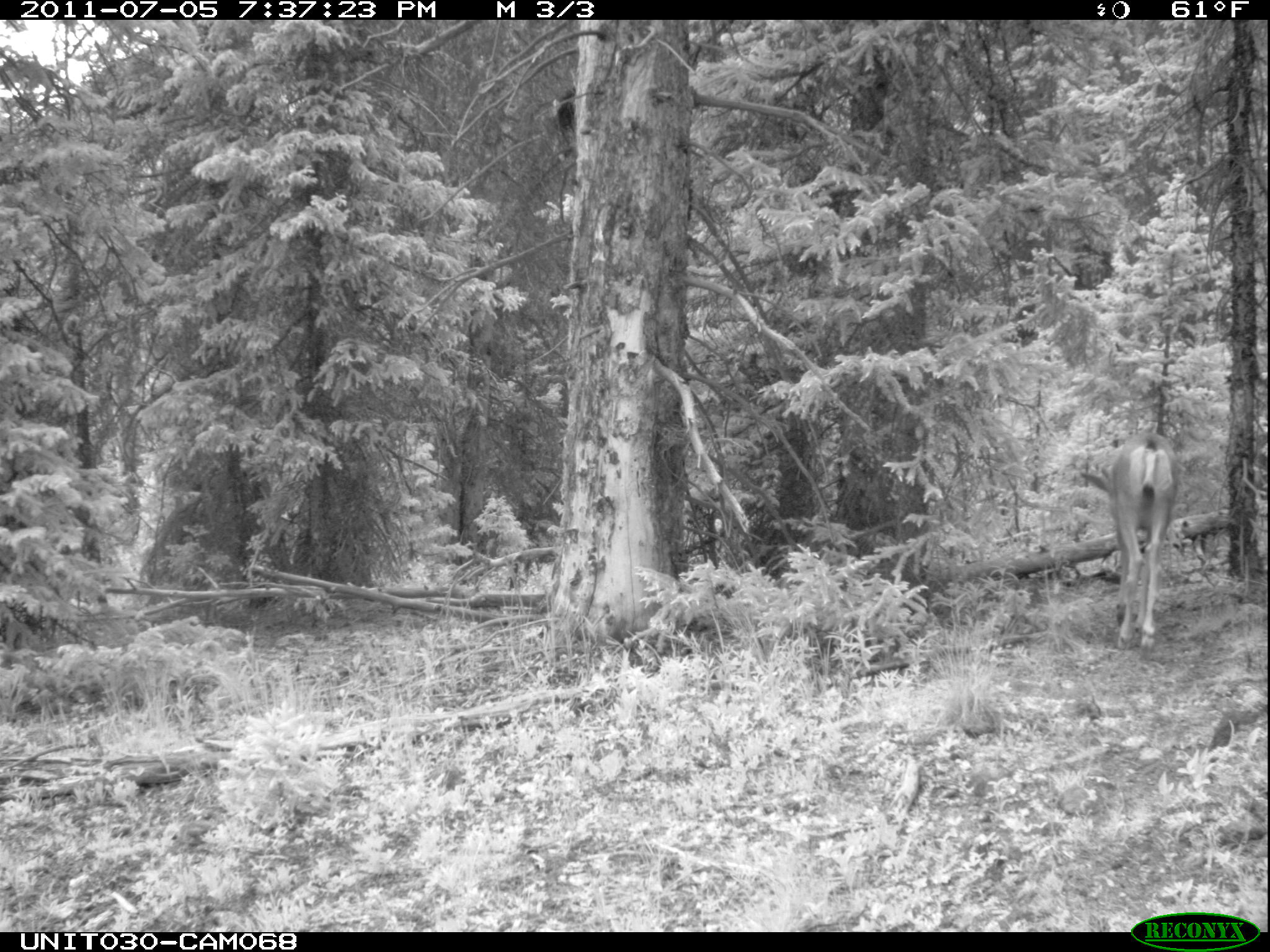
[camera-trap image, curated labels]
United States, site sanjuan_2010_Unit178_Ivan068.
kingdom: Animalia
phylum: Chordata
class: Mammalia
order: Artiodactyla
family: Cervidae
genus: Odocoileus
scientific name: Odocoileus hemionus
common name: mule deer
Odocoileus hemionus (mule deer).